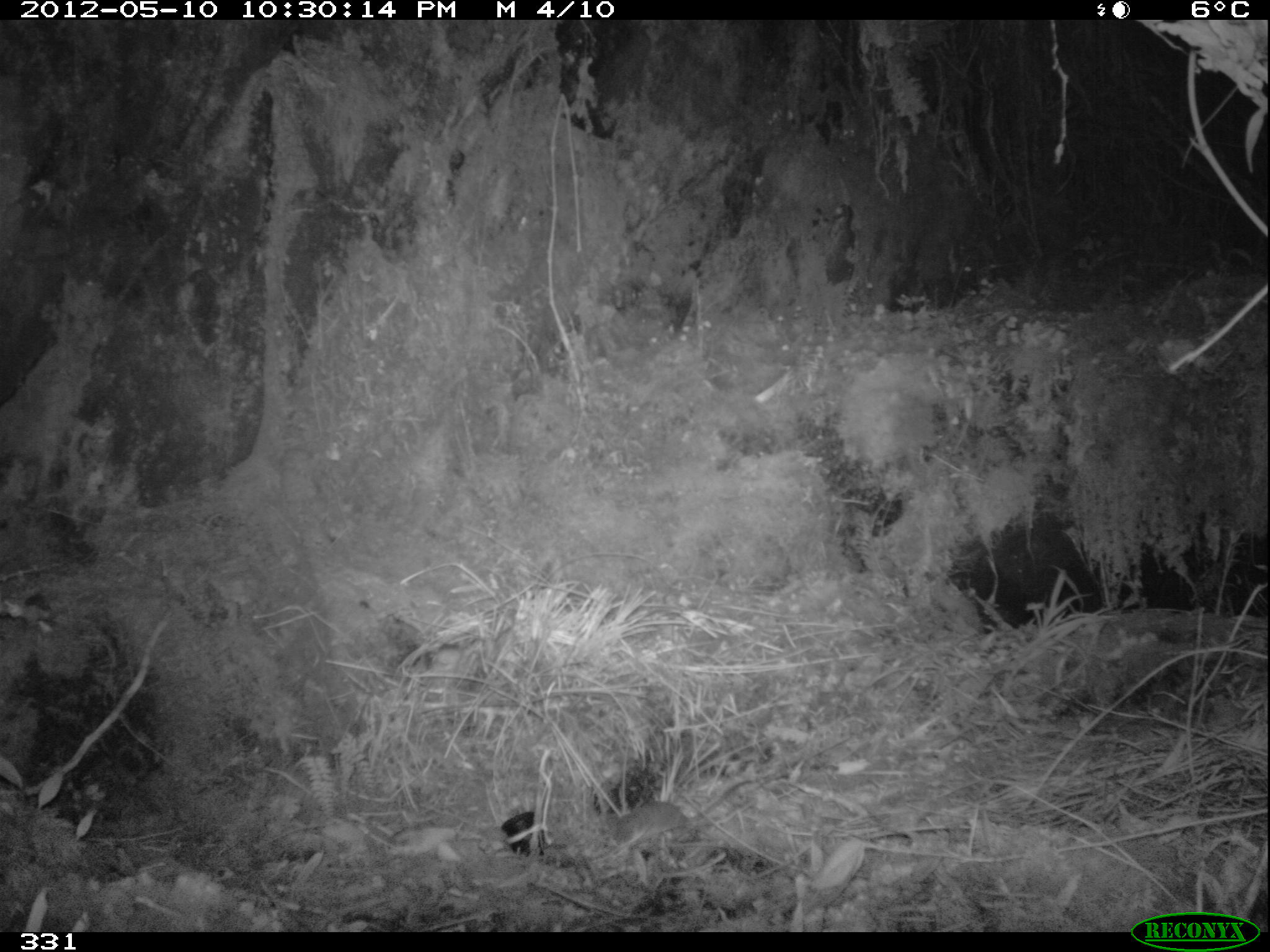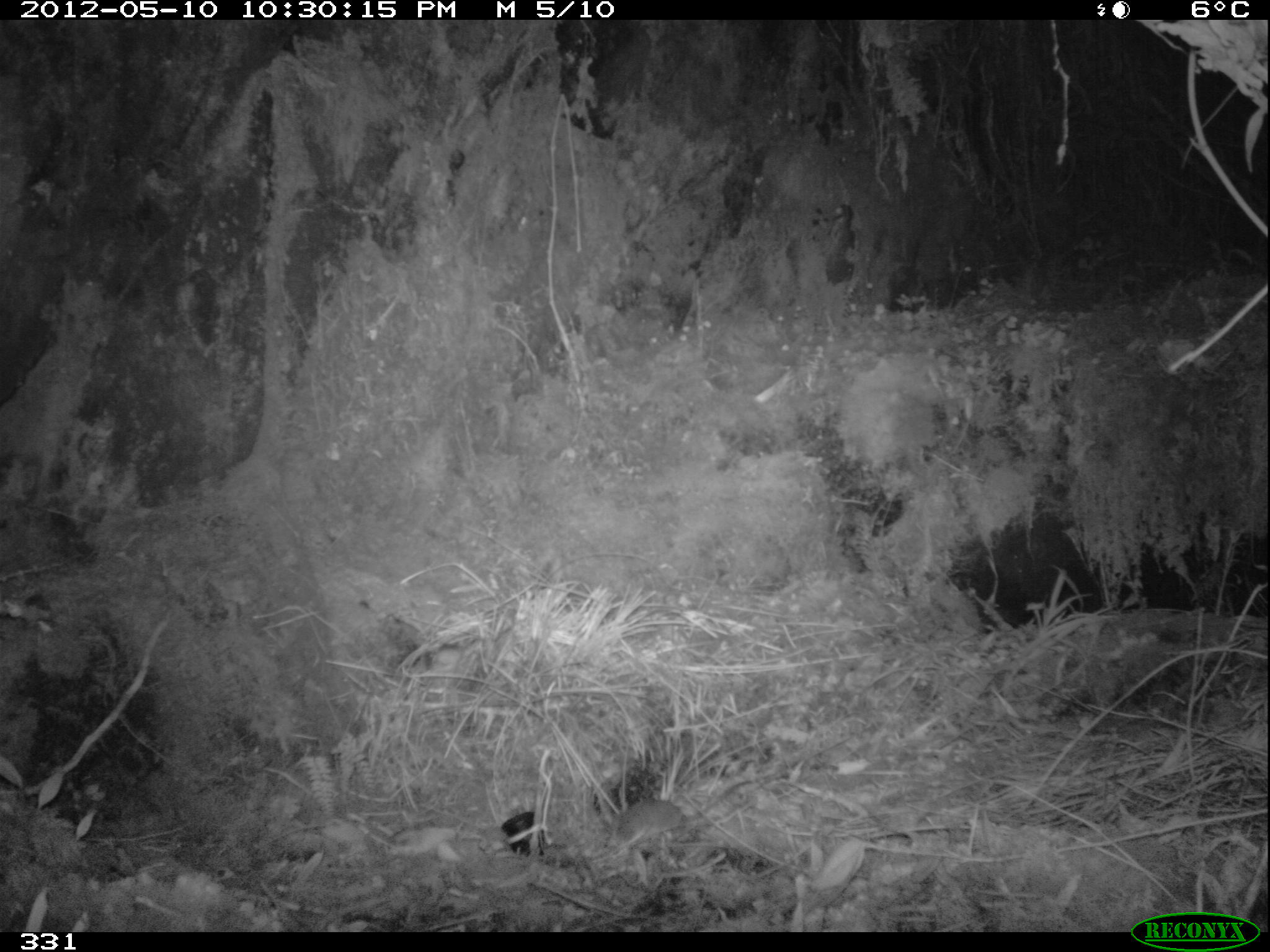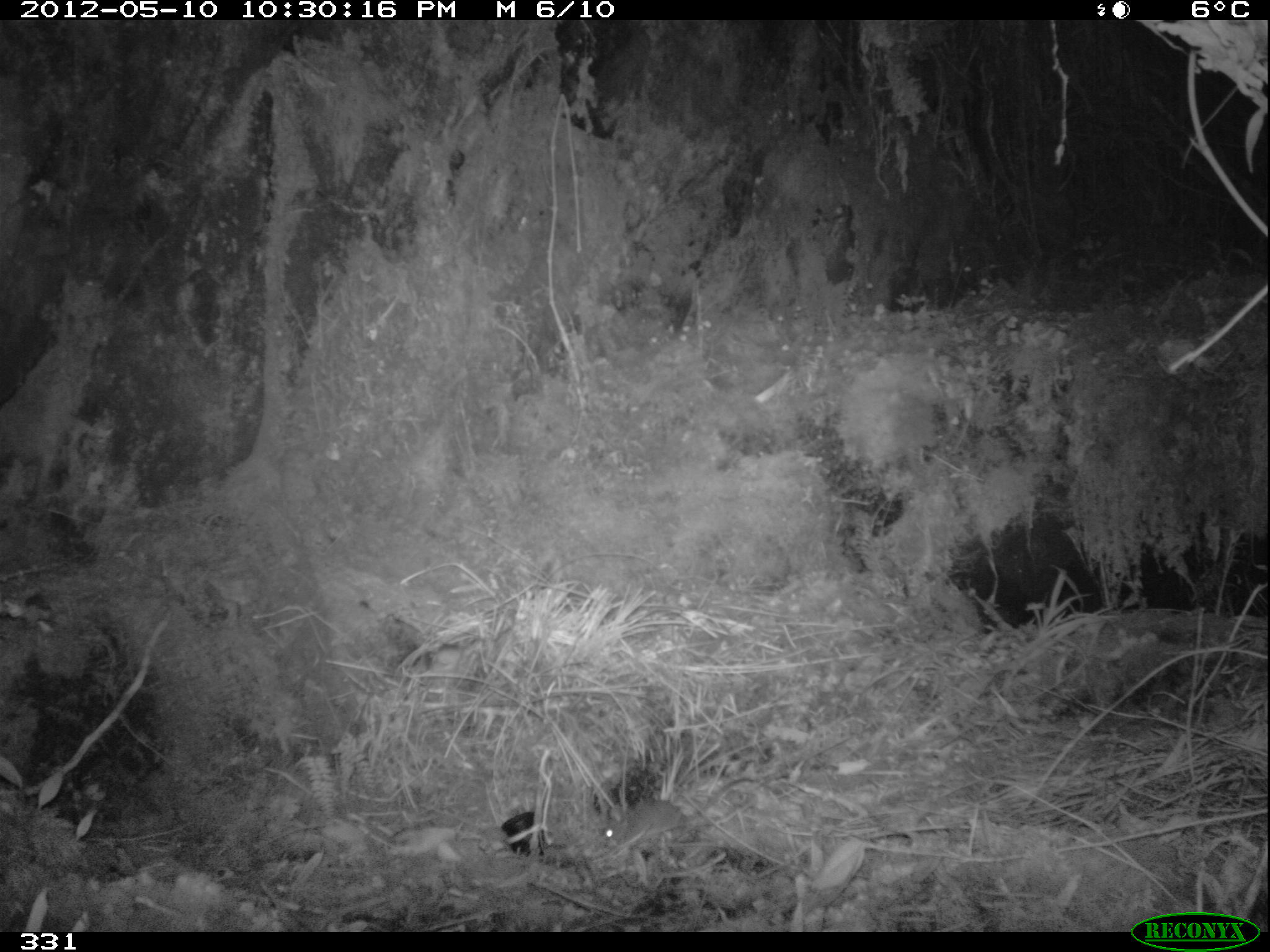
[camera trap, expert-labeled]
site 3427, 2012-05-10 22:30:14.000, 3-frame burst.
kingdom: Animalia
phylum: Chordata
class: Mammalia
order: Rodentia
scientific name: Rodentia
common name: rodents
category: unknown rodent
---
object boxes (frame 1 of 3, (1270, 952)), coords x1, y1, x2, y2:
unknown rodent: 614, 779, 754, 846